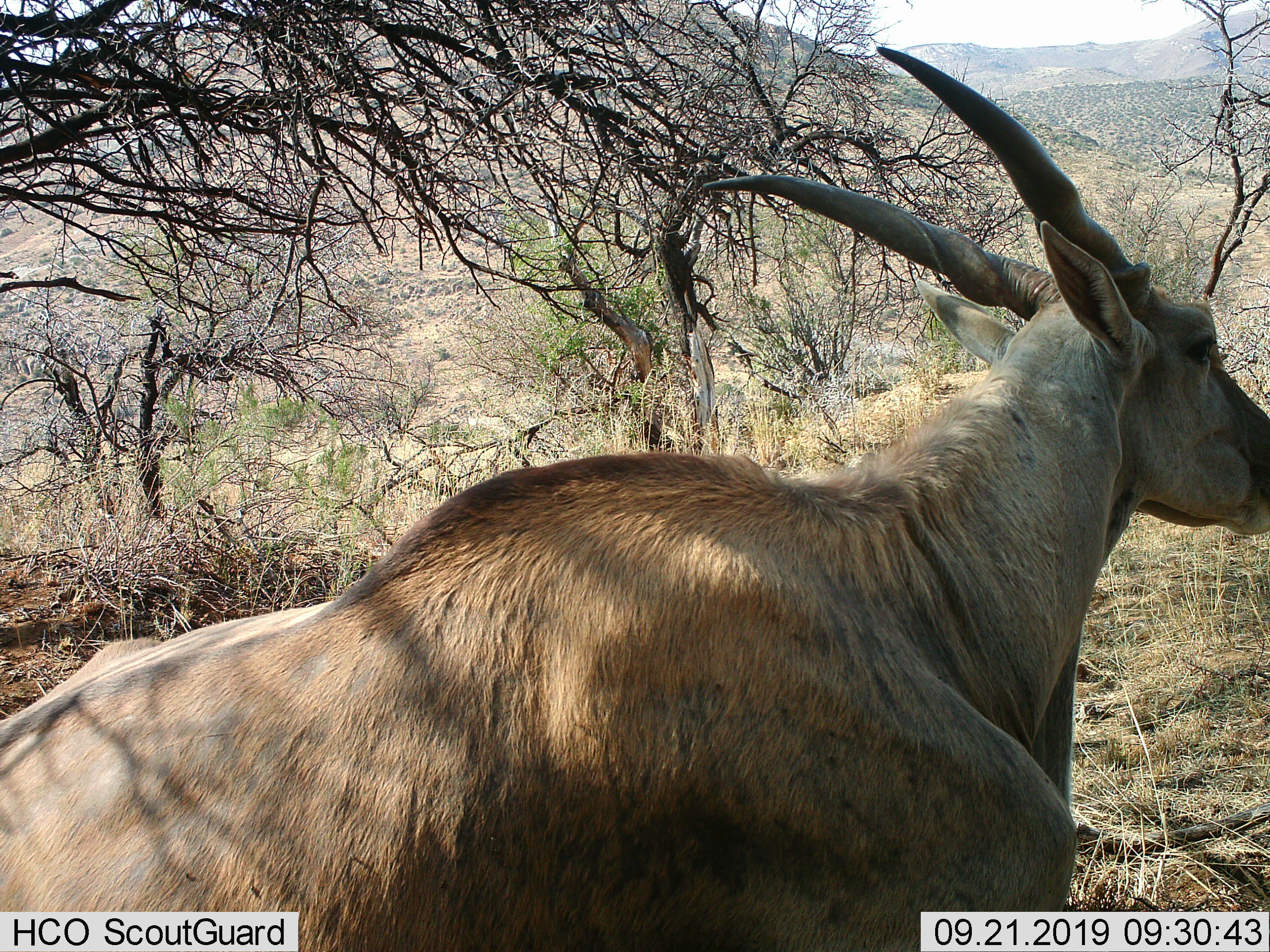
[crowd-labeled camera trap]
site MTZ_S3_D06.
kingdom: Animalia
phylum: Chordata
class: Mammalia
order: Artiodactyla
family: Bovidae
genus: Tragelaphus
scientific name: Tragelaphus oryx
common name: eland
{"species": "eland (Tragelaphus oryx)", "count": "1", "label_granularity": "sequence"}